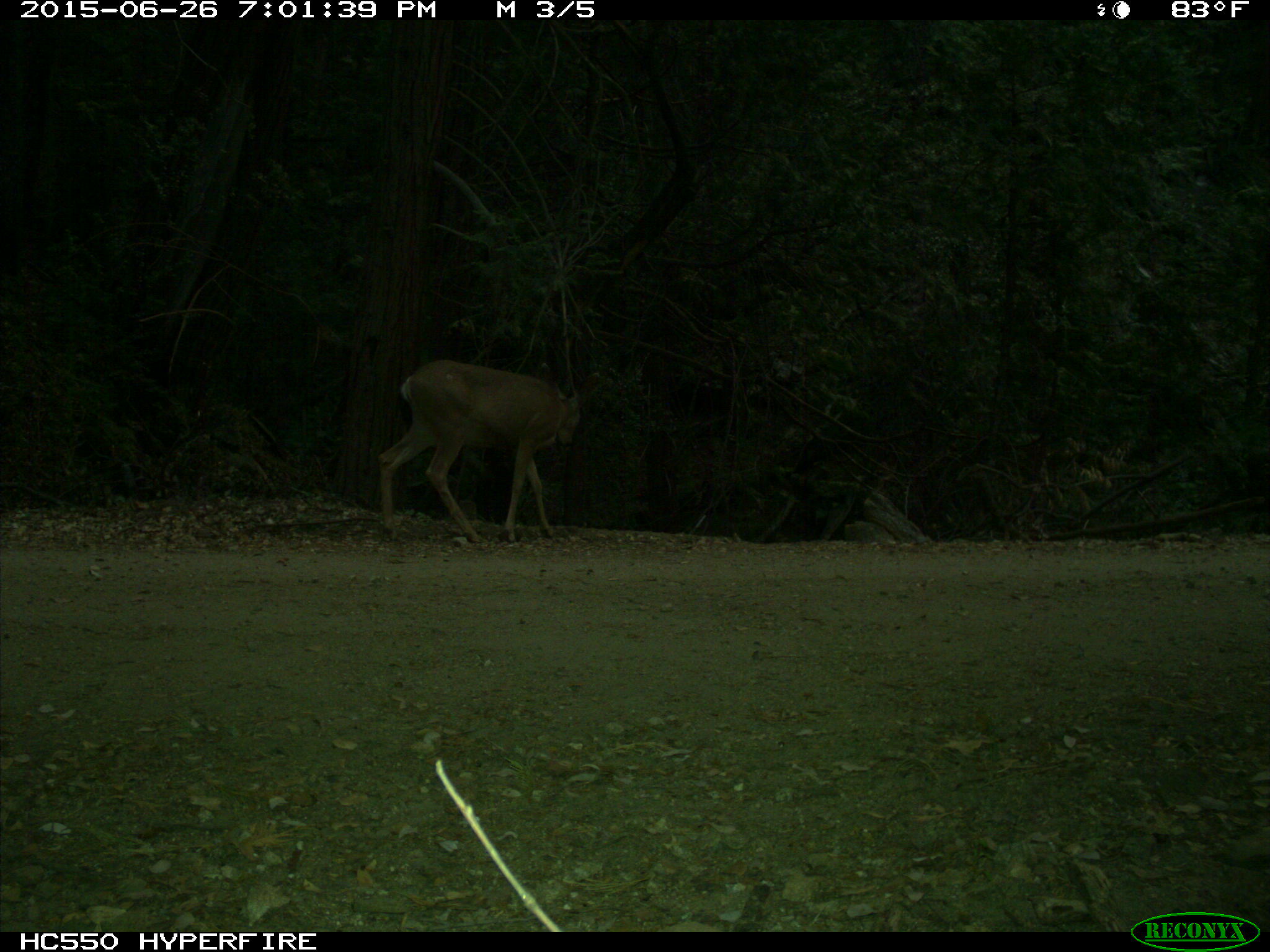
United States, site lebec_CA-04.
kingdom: Animalia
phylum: Chordata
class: Mammalia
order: Artiodactyla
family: Cervidae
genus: Odocoileus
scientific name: Odocoileus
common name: deer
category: unidentified deer